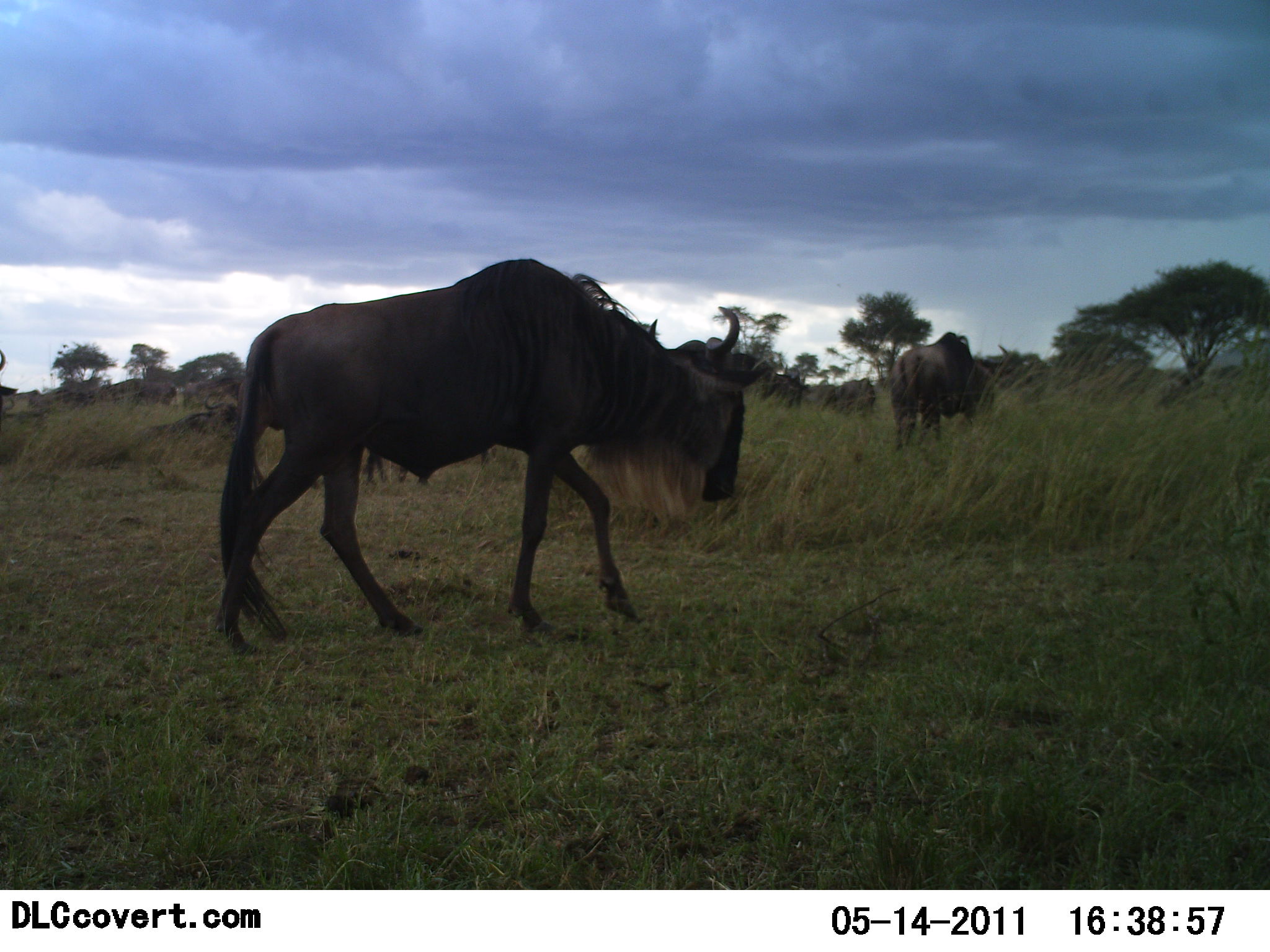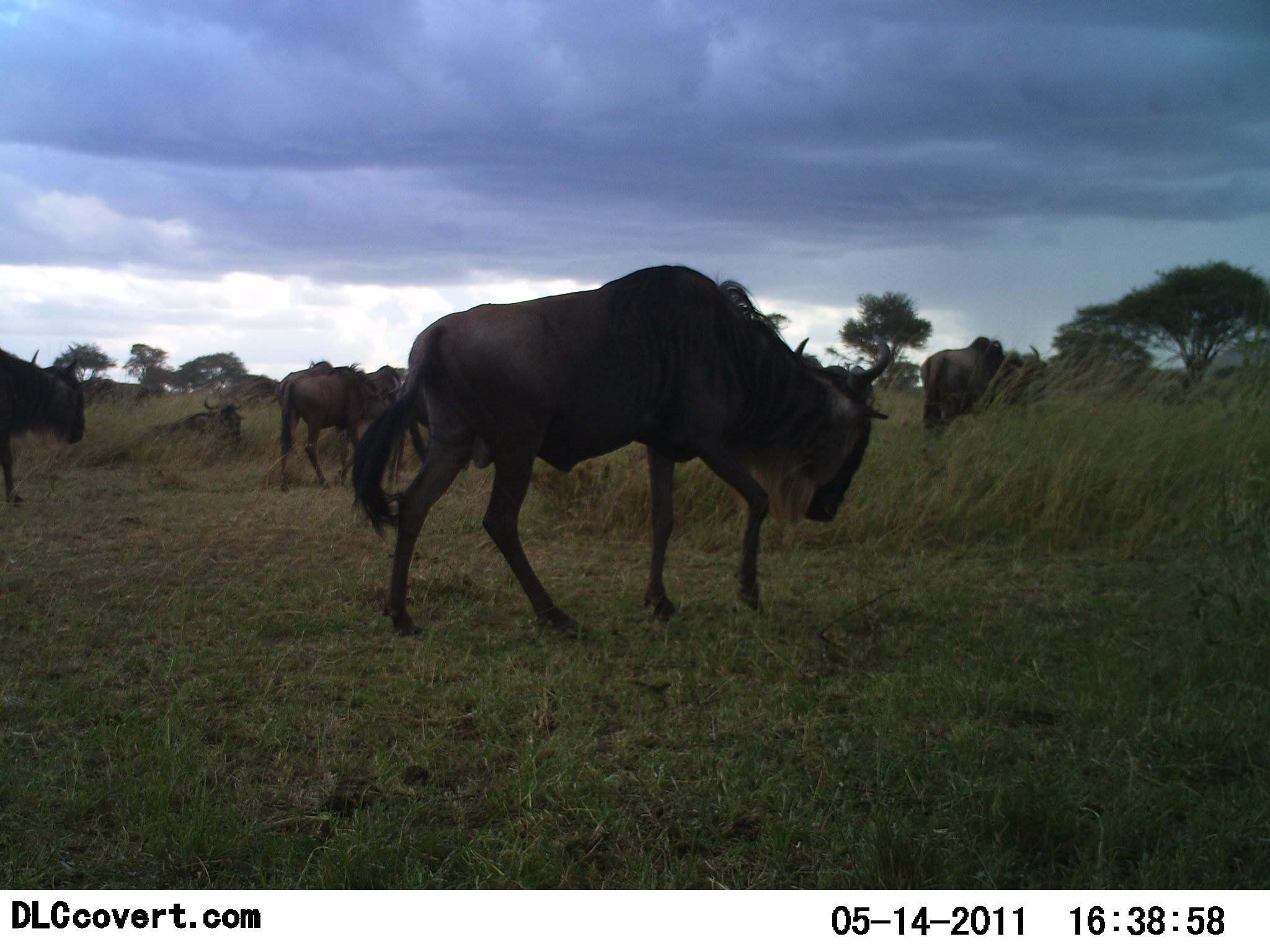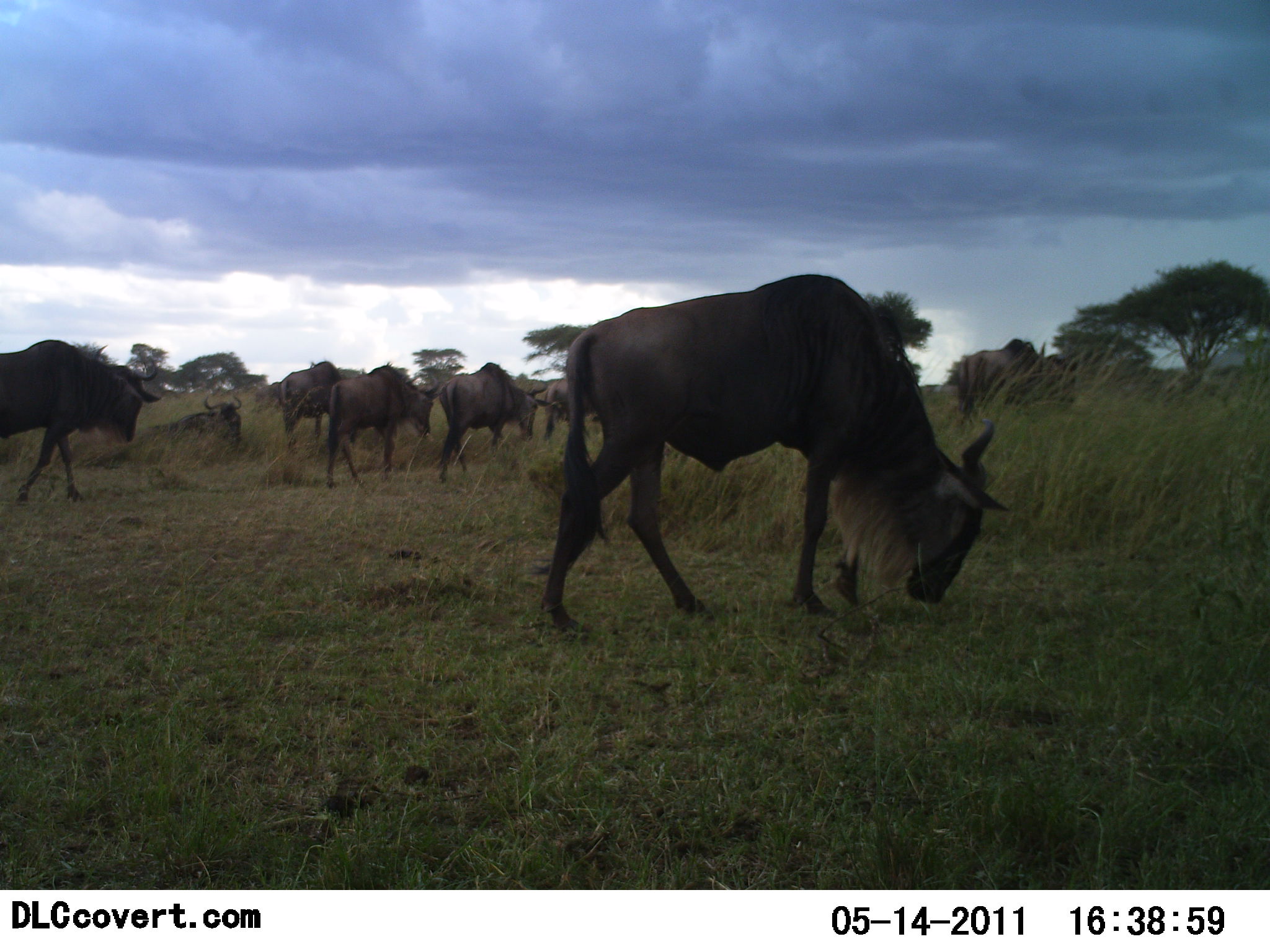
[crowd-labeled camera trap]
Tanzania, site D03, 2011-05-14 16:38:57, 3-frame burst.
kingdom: Animalia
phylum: Chordata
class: Mammalia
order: Artiodactyla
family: Bovidae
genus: Connochaetes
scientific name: Connochaetes taurinus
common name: blue wildebeest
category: wildebeest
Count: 9.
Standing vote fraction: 8%.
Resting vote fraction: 50%.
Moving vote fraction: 92%.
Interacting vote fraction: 0%.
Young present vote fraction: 0%.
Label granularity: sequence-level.